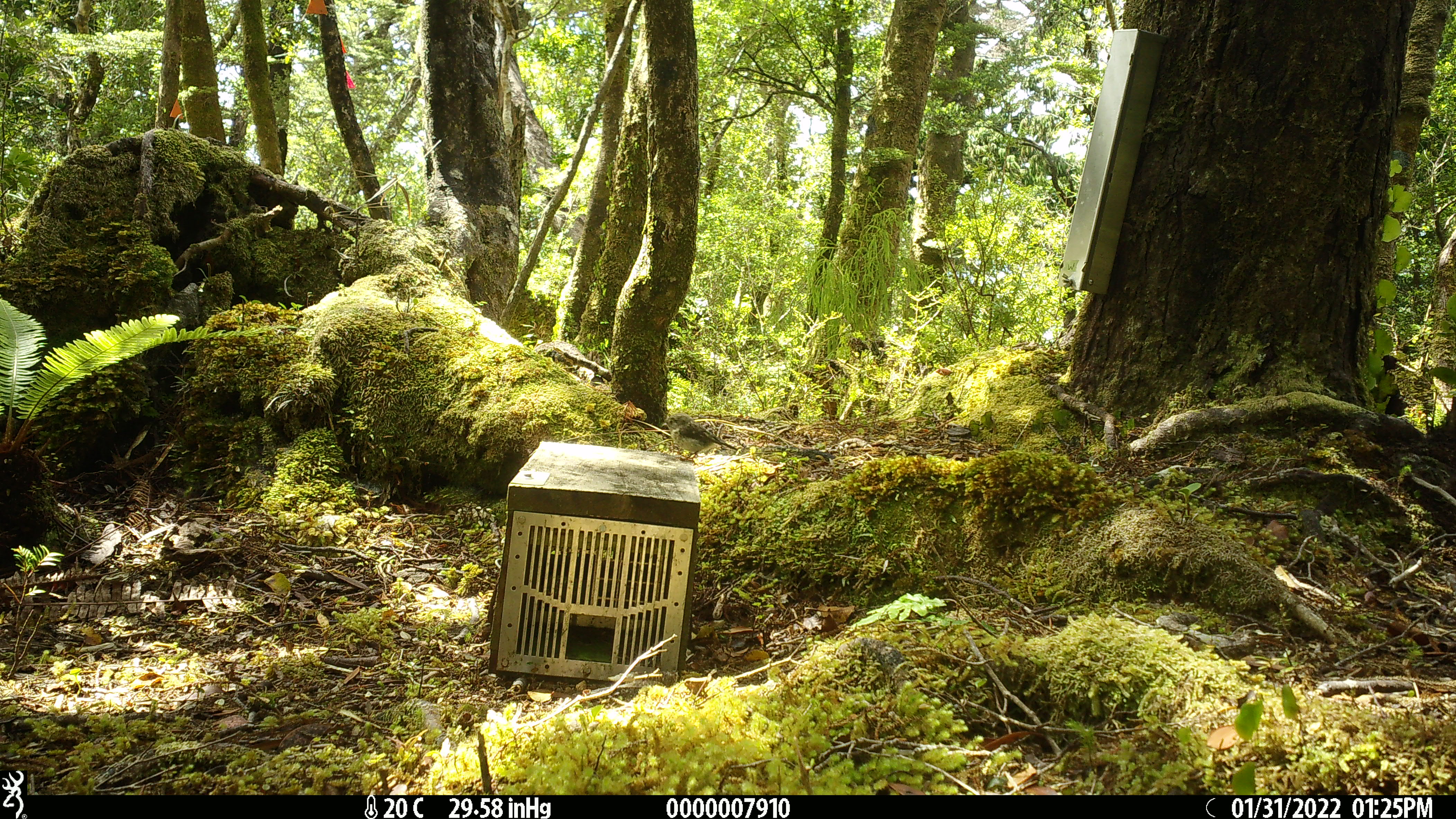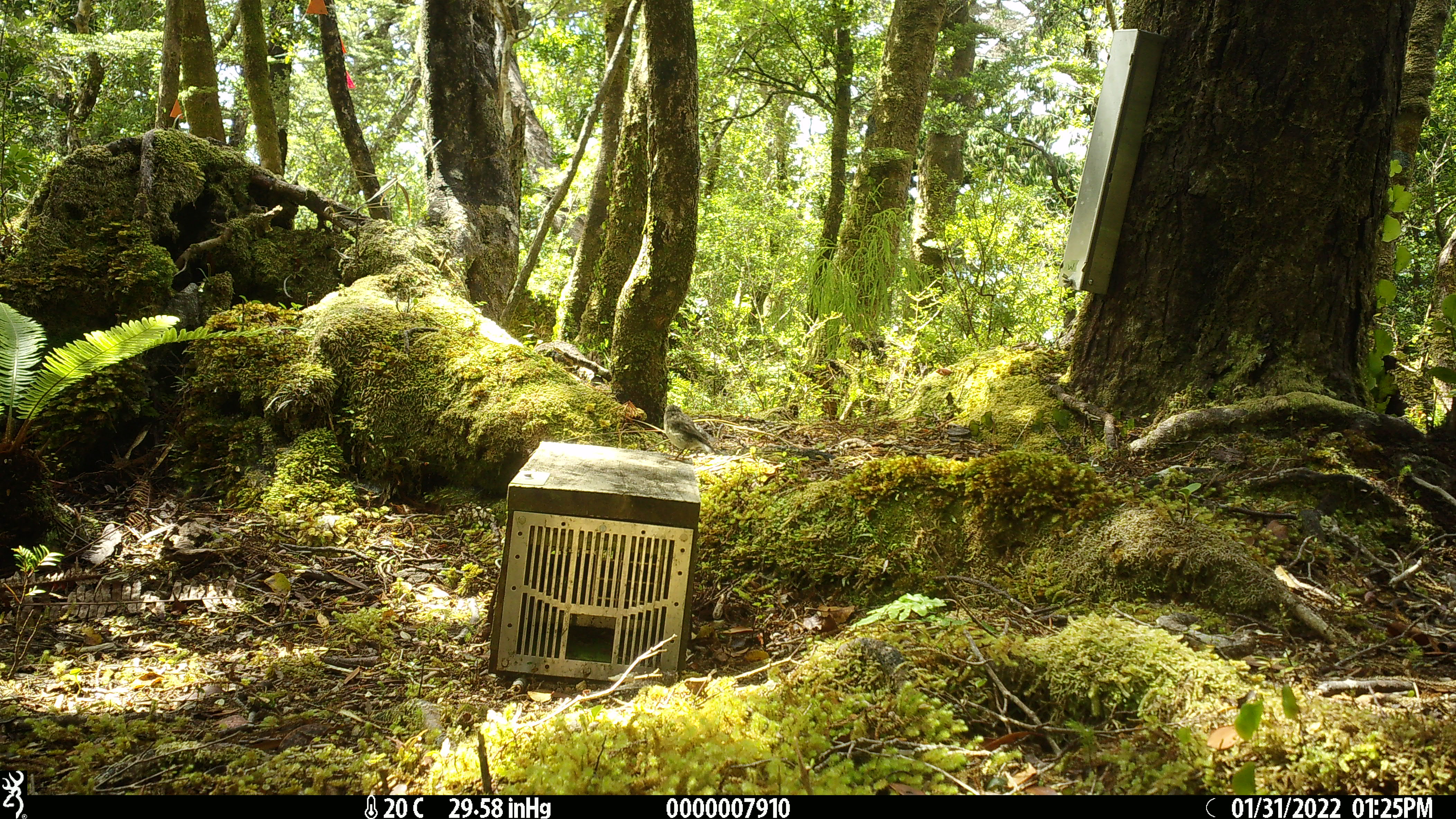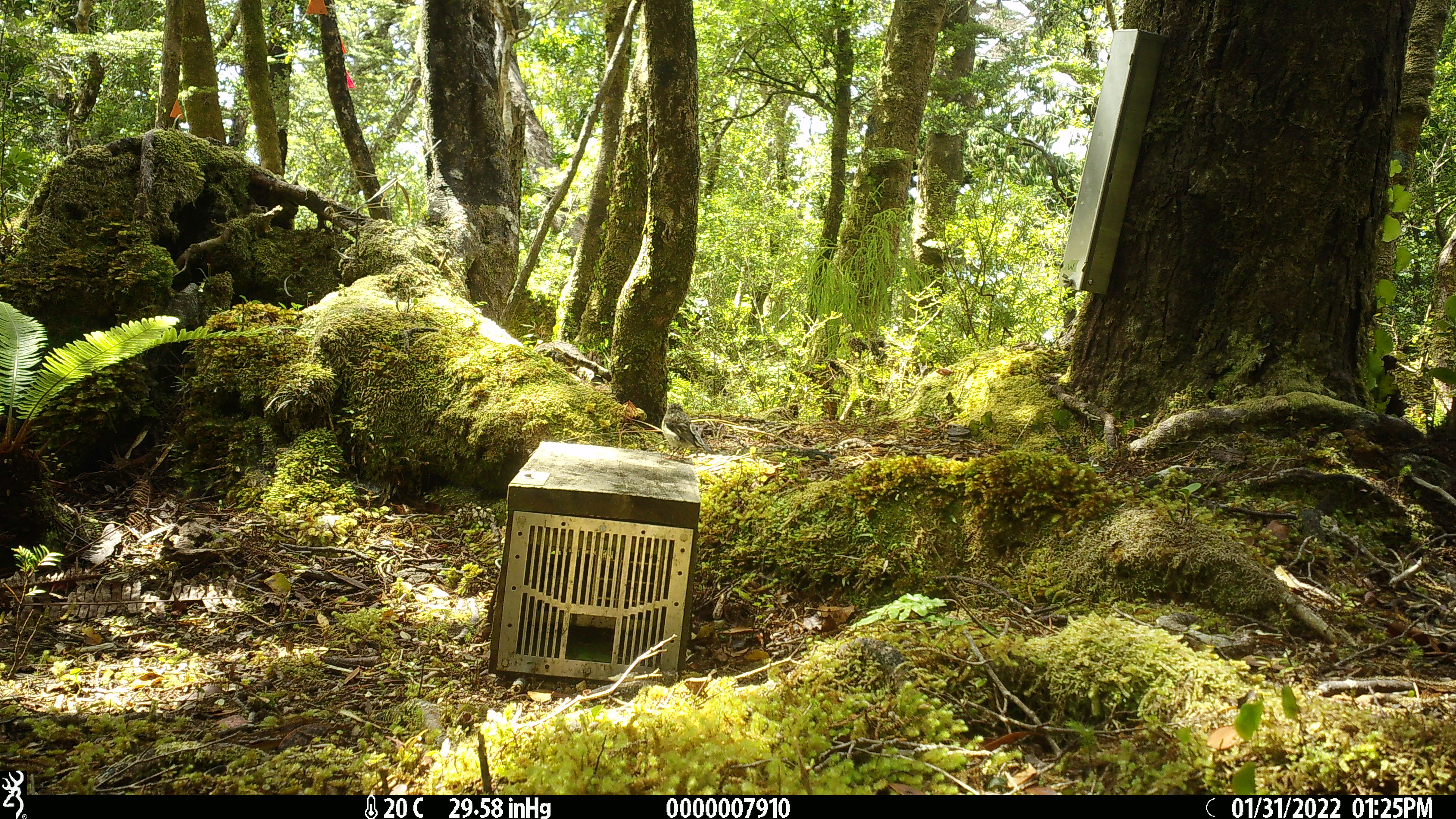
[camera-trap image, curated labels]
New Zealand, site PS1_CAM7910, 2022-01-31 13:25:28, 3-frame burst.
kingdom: Animalia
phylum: Chordata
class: Aves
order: Passeriformes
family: Petroicidae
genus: Petroica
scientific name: Petroica macrocephala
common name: tomtit